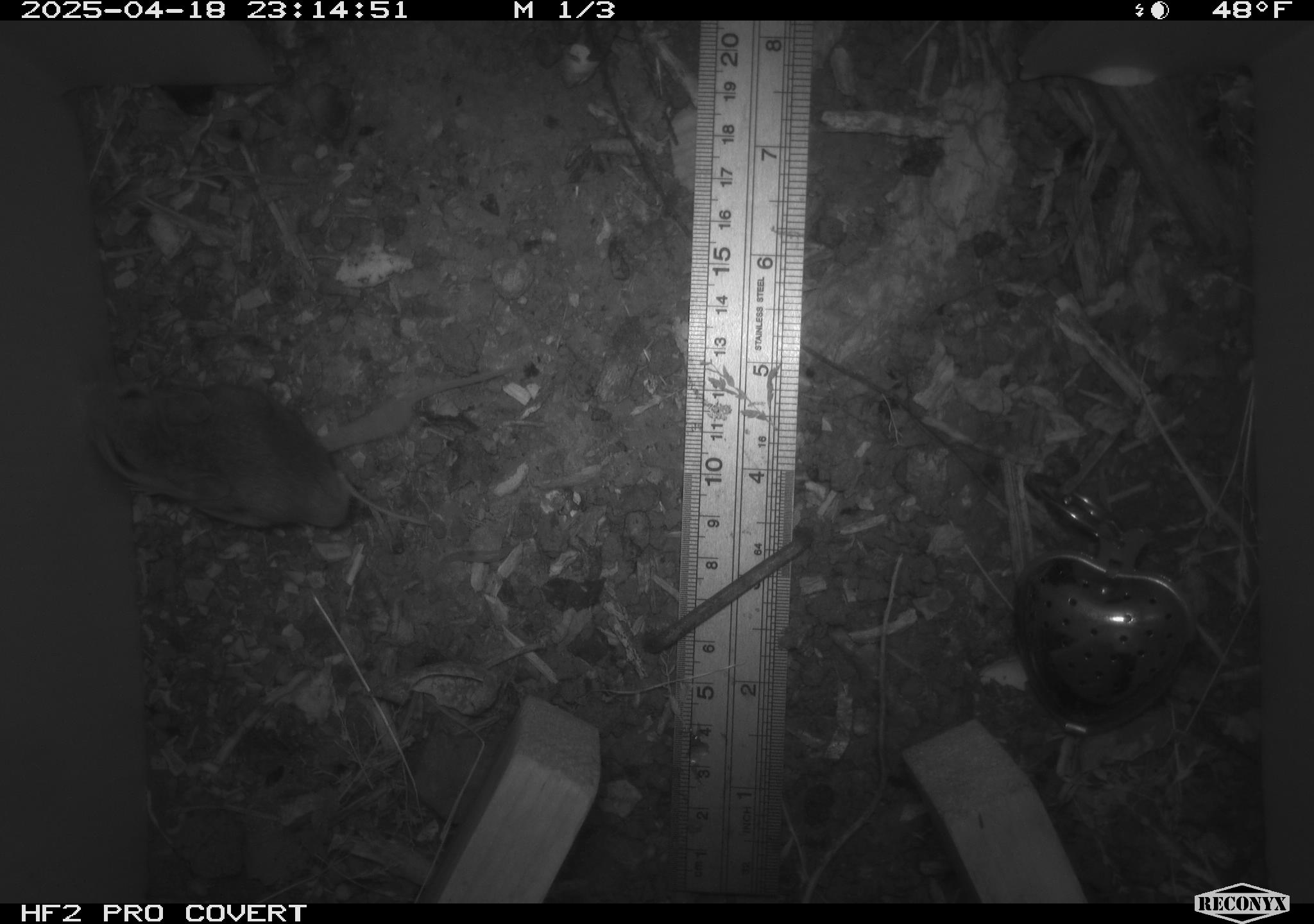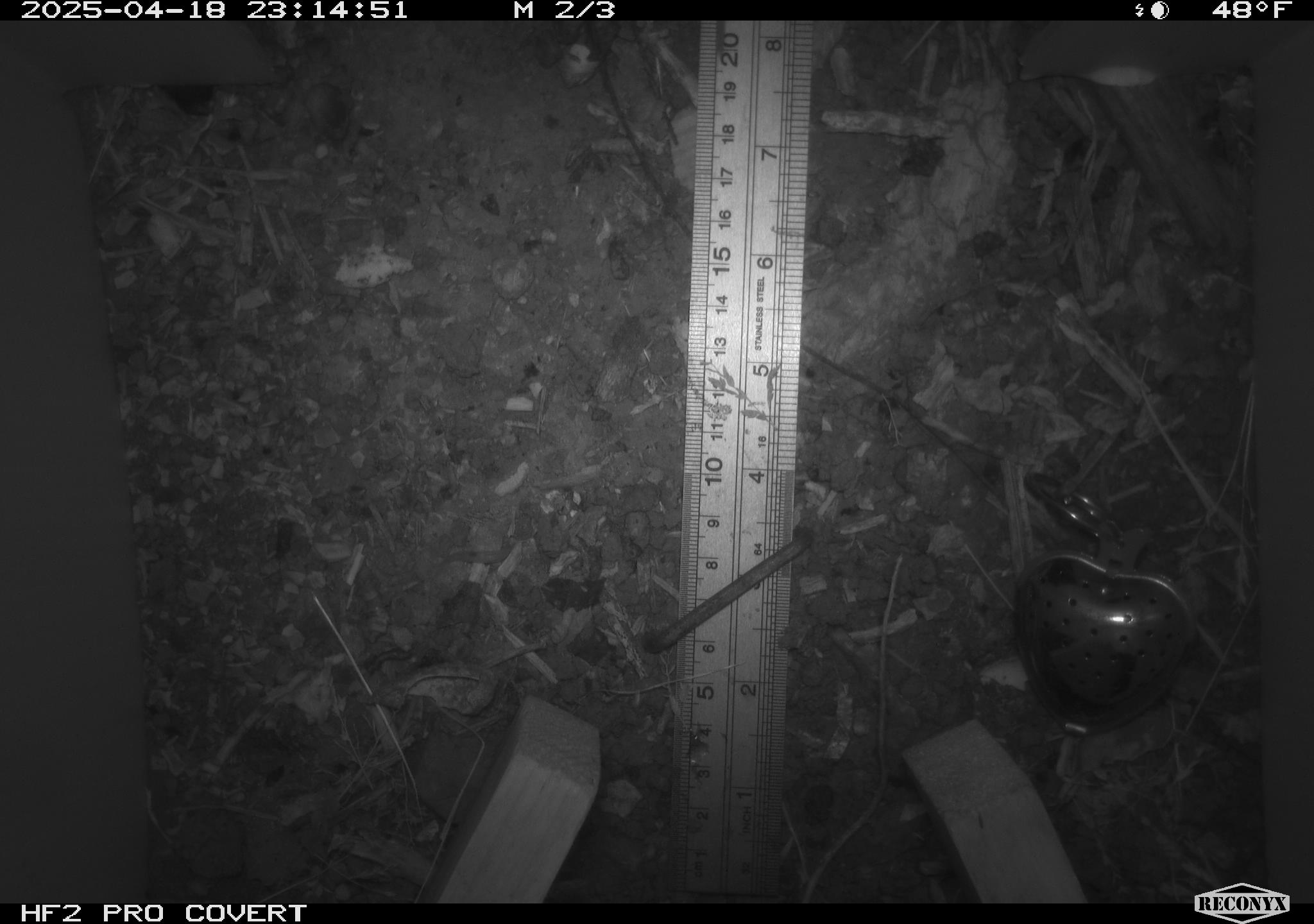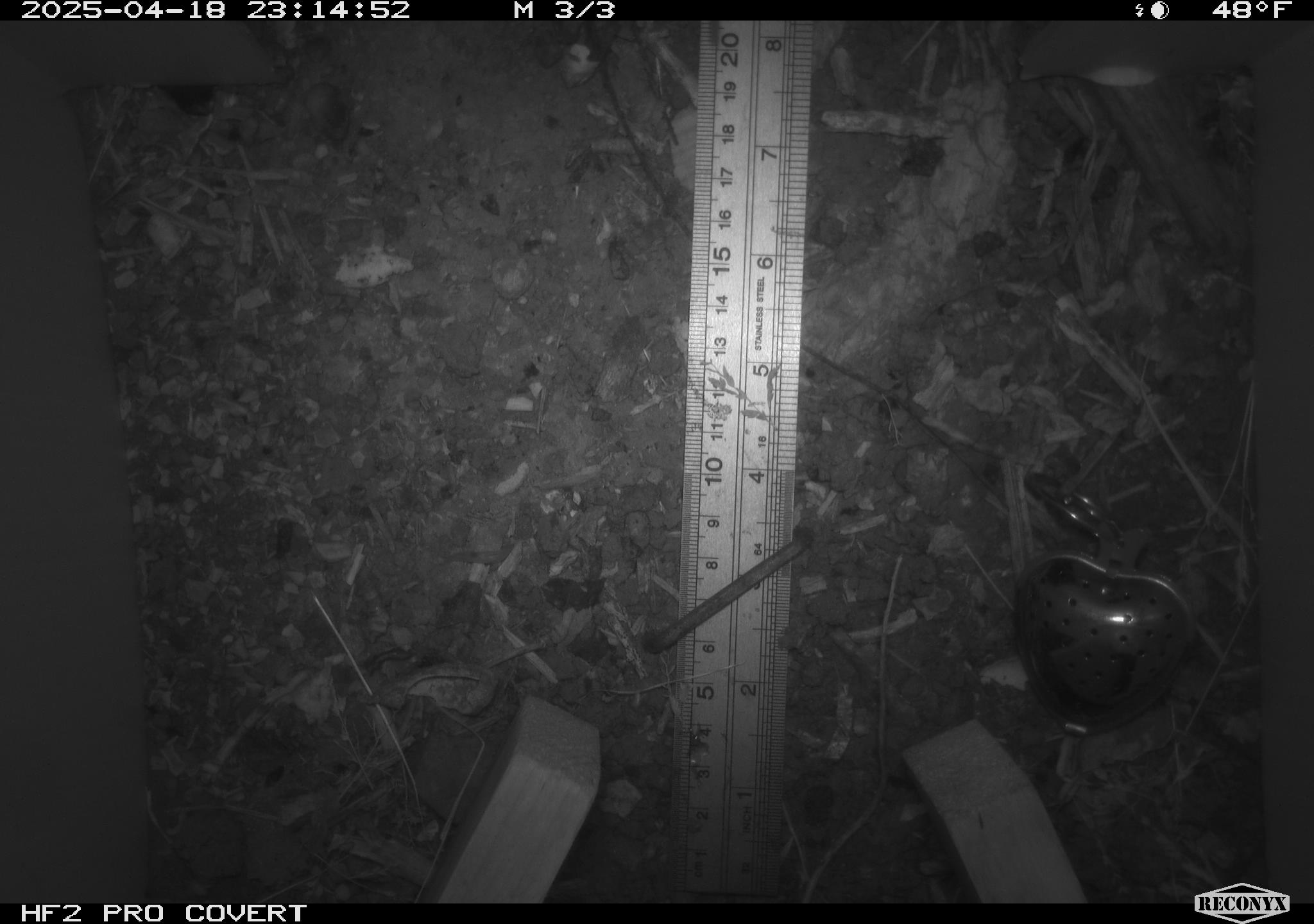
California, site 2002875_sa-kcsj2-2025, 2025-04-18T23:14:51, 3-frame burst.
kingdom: Animalia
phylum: Chordata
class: Mammalia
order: Rodentia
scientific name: Rodentia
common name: rodent